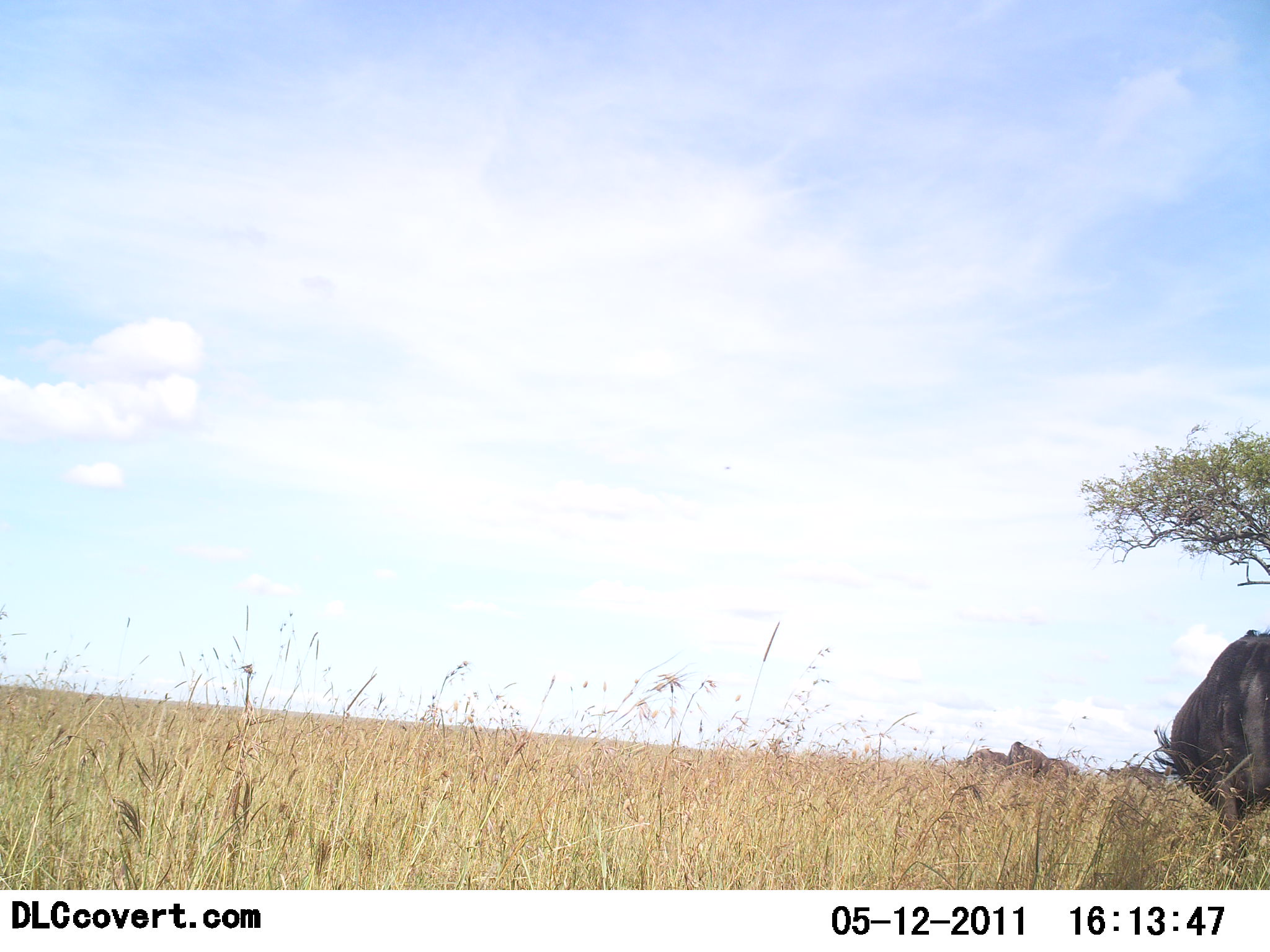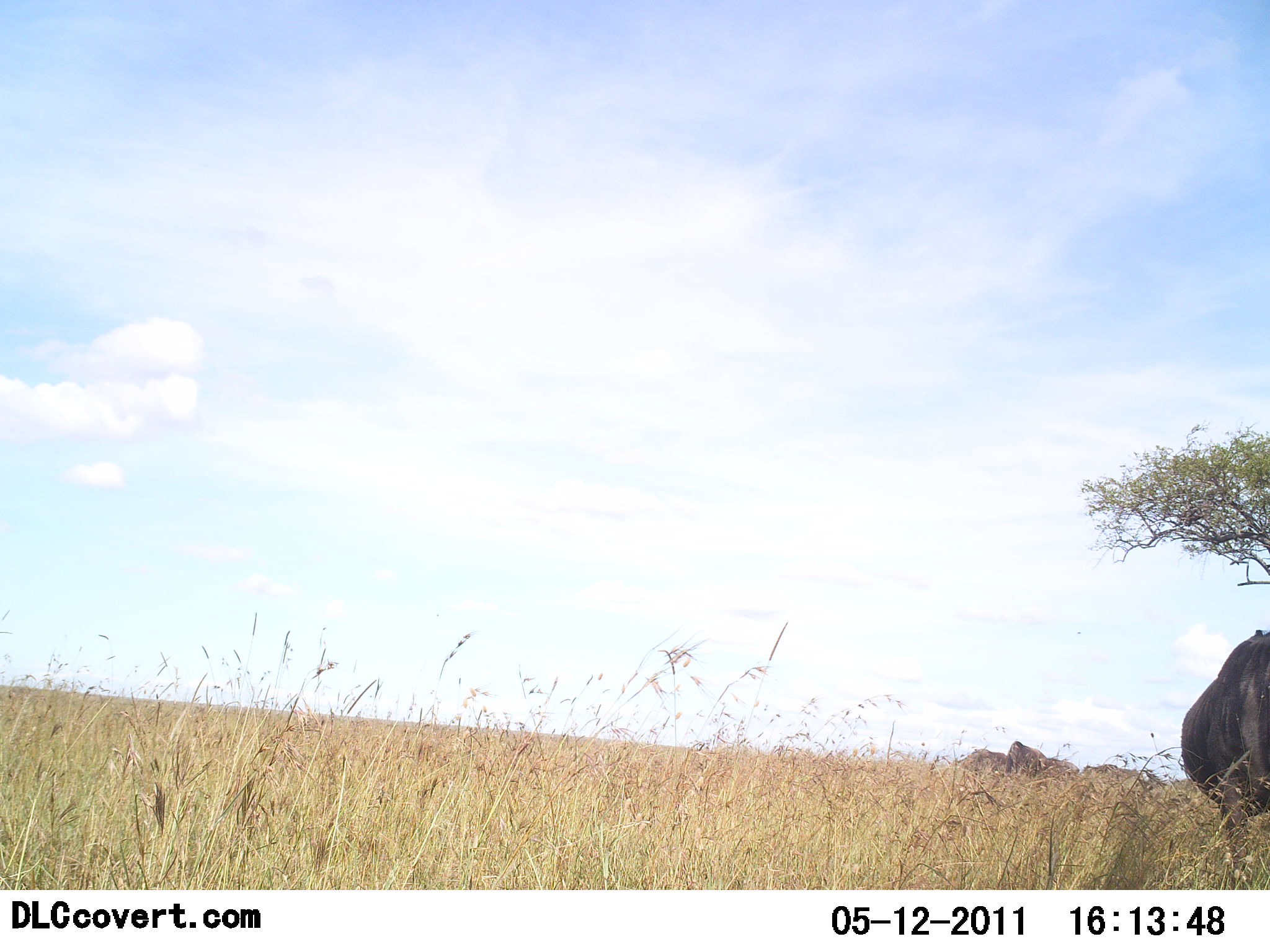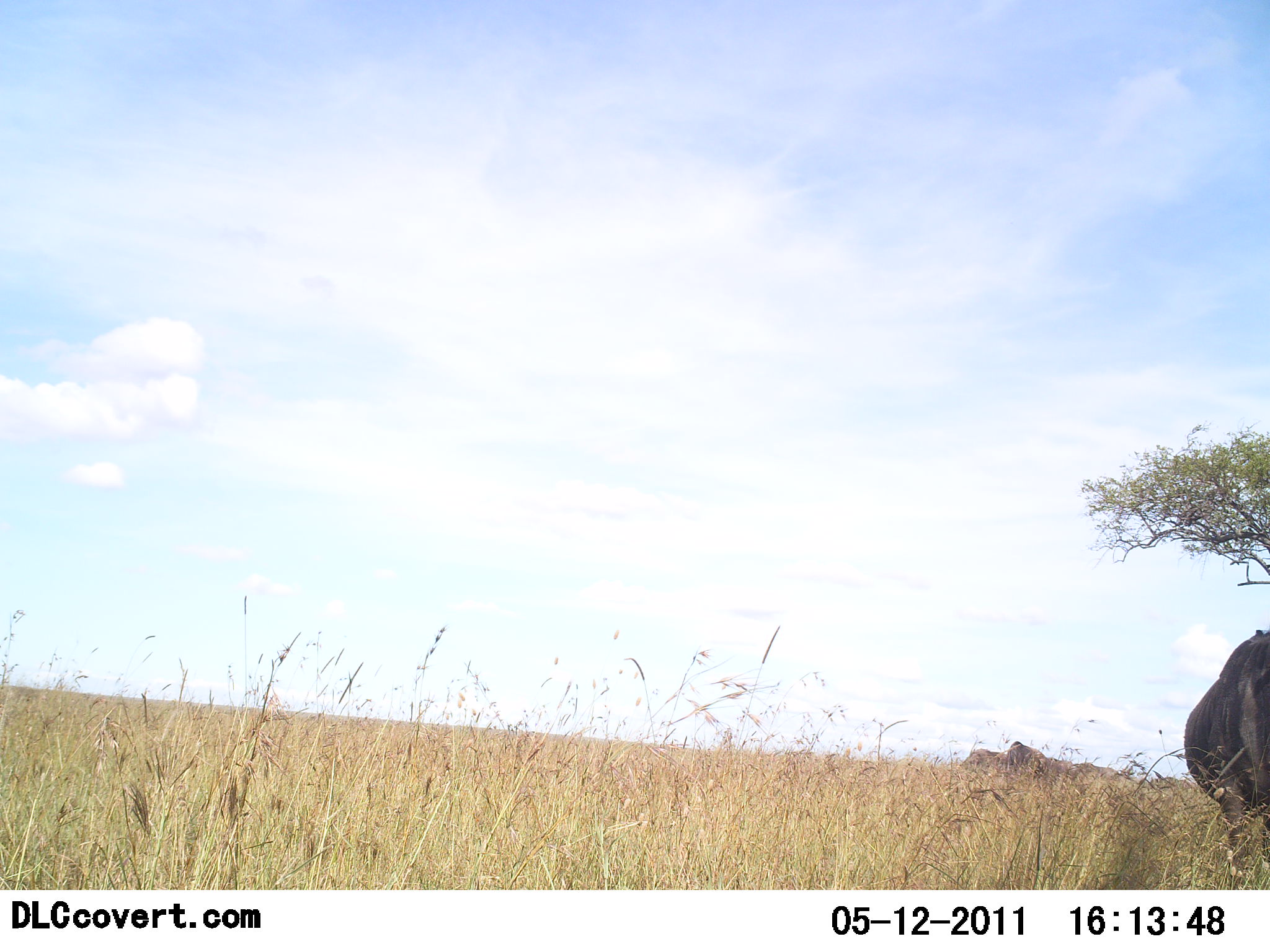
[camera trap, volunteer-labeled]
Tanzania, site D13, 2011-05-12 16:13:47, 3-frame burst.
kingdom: Animalia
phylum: Chordata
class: Mammalia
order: Artiodactyla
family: Bovidae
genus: Connochaetes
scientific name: Connochaetes taurinus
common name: blue wildebeest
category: wildebeest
Wildebeest (blue wildebeest) (Connochaetes taurinus), count 1. Behavior (volunteer vote fractions): standing 77%, resting 8%, moving 8%, interacting 0%. Young present (vote fraction): 0%. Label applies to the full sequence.